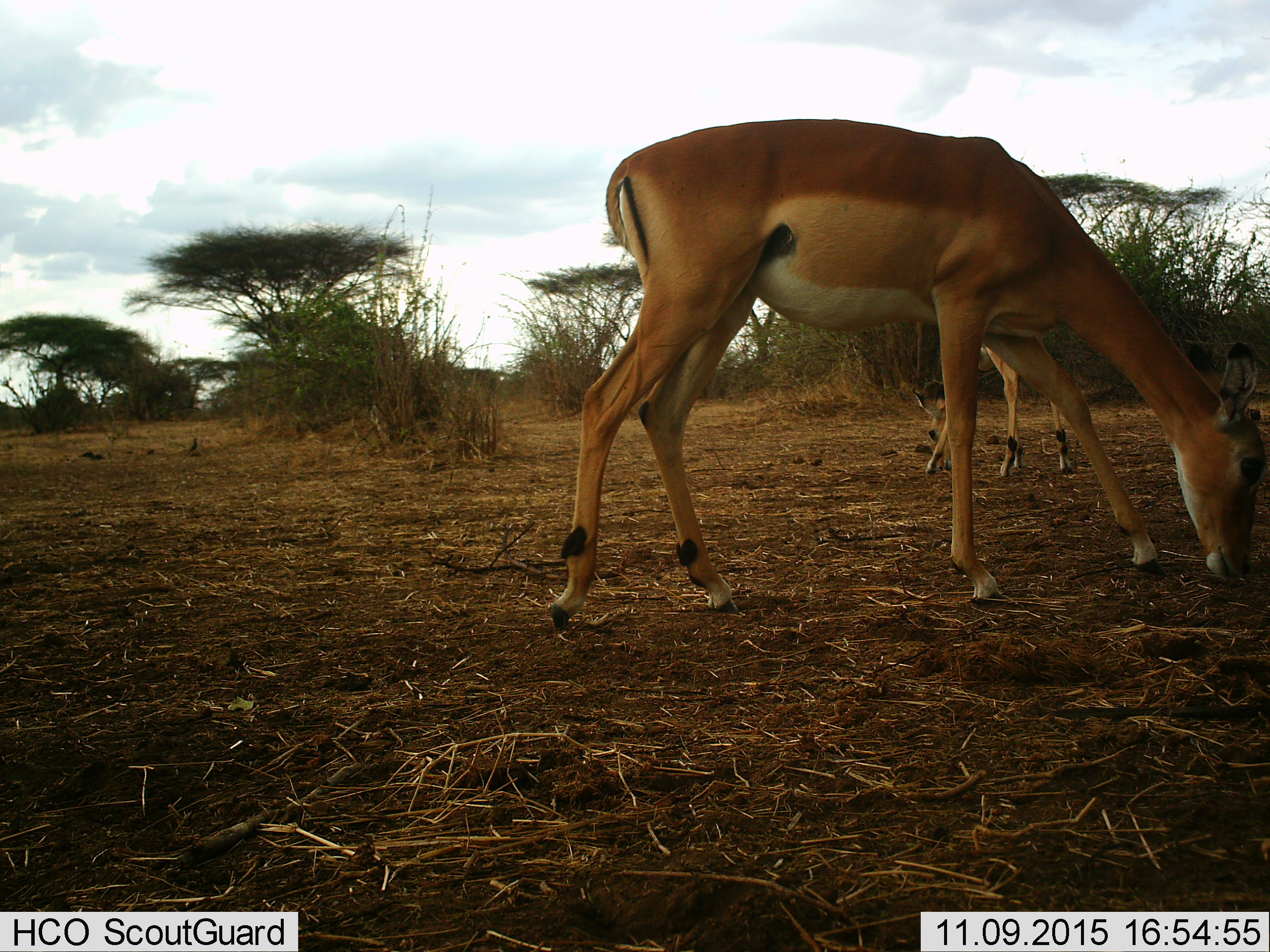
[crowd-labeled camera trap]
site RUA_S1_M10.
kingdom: Animalia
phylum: Chordata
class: Mammalia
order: Artiodactyla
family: Bovidae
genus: Aepyceros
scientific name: Aepyceros melampus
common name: impala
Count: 2.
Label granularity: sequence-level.